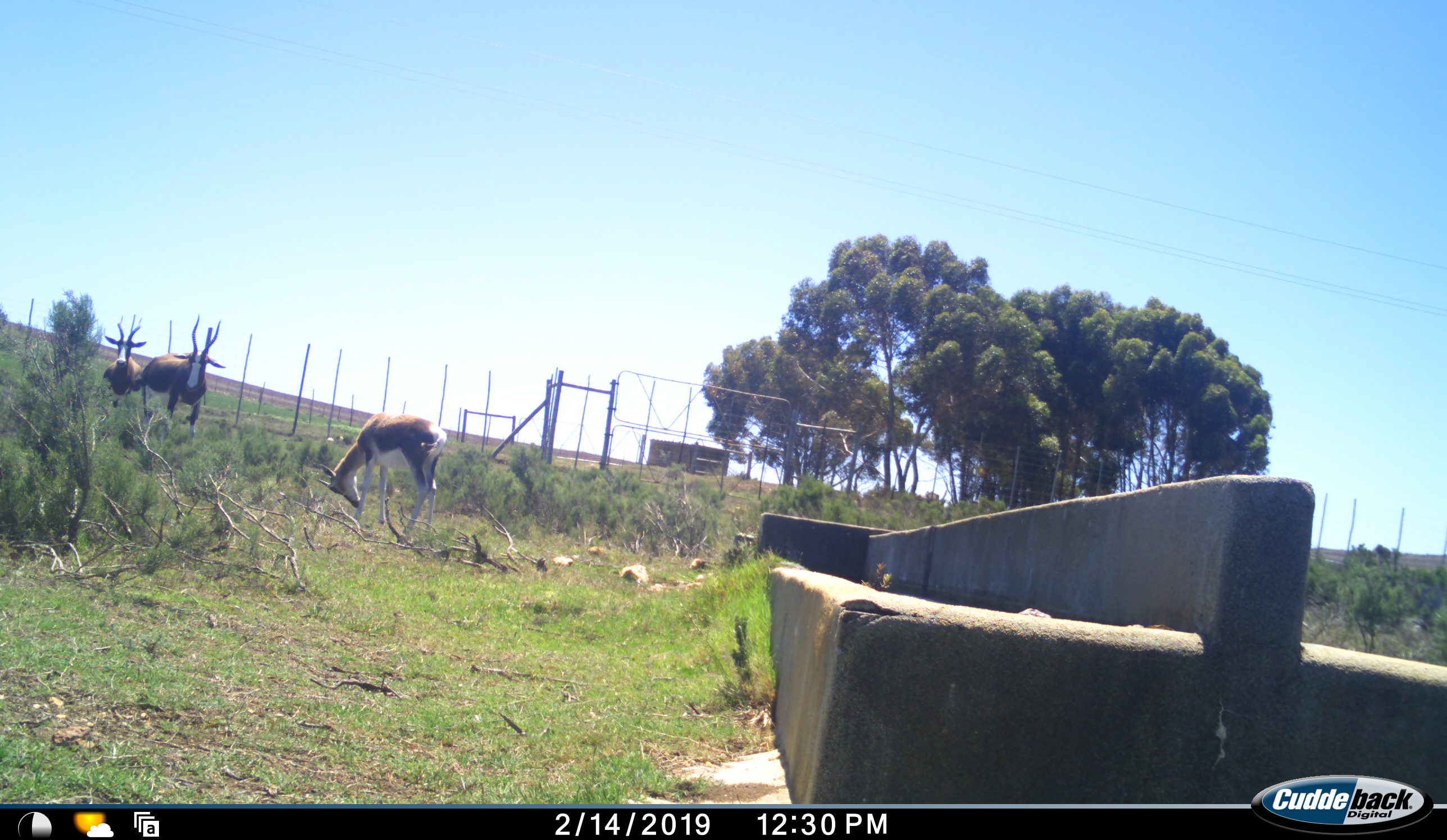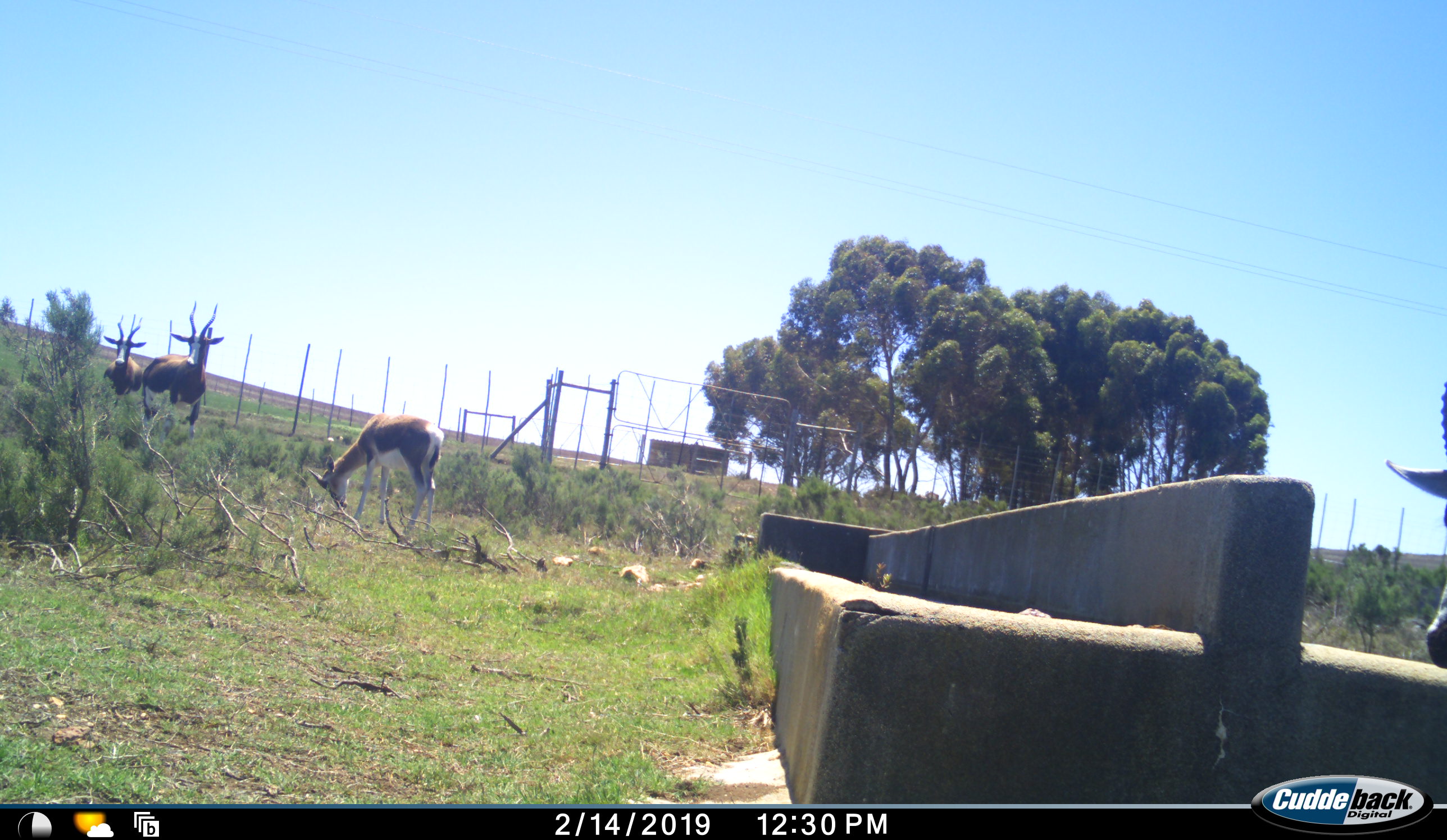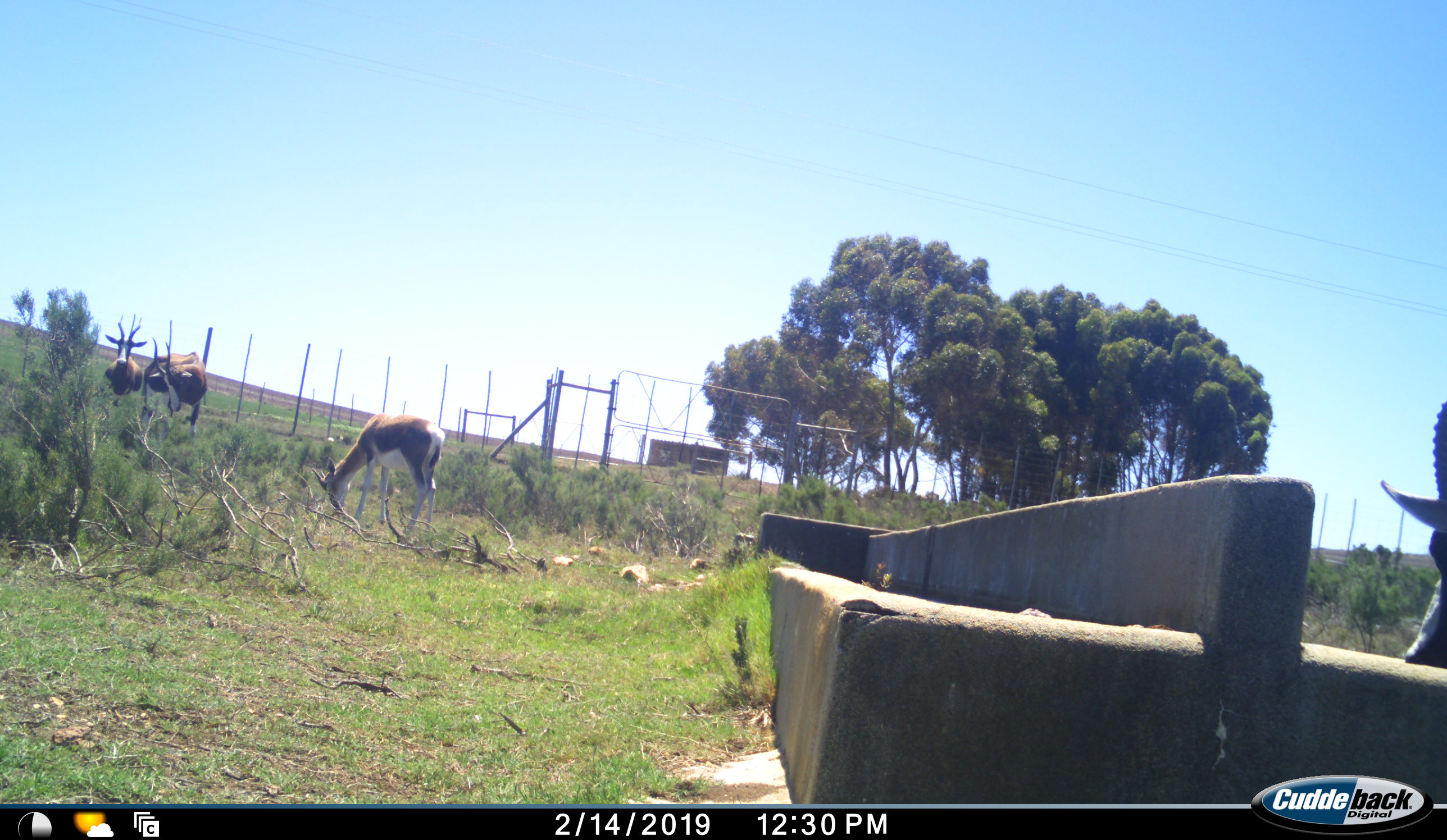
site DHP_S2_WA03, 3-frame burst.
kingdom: Animalia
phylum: Chordata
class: Mammalia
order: Artiodactyla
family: Bovidae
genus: Damaliscus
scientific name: Damaliscus pygargus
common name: bontebok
Bontebok (Damaliscus pygargus), count 4. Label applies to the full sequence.